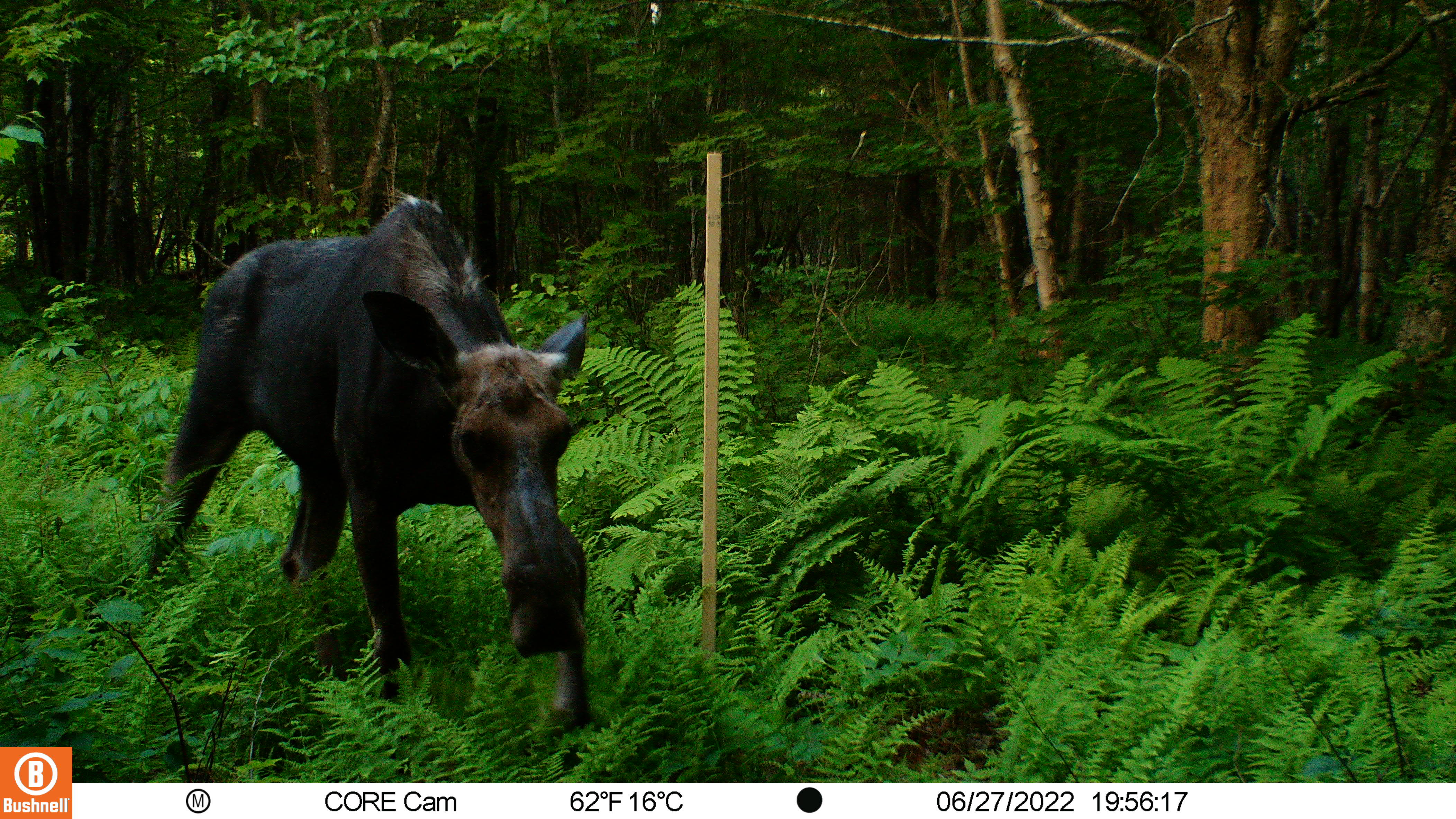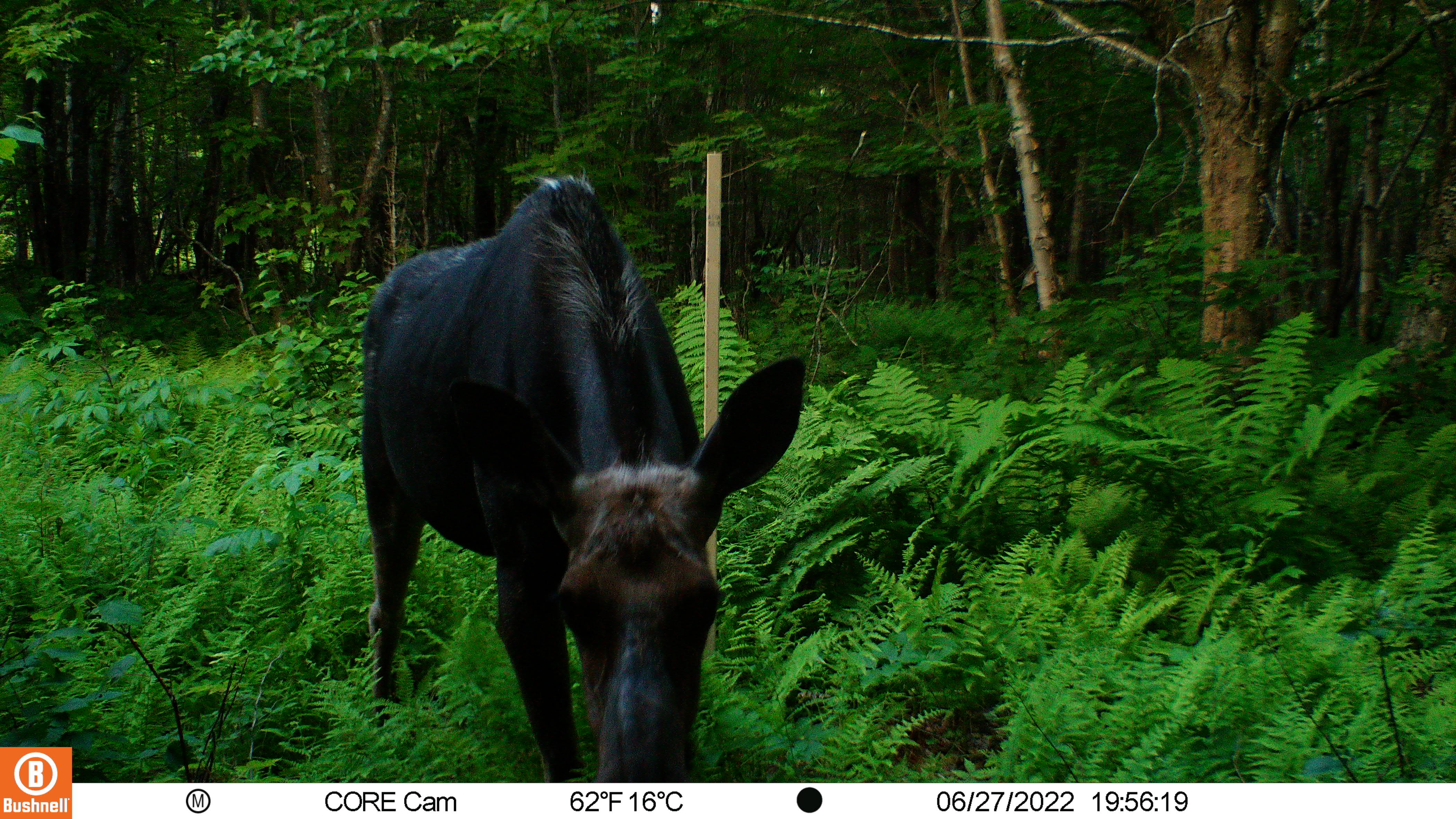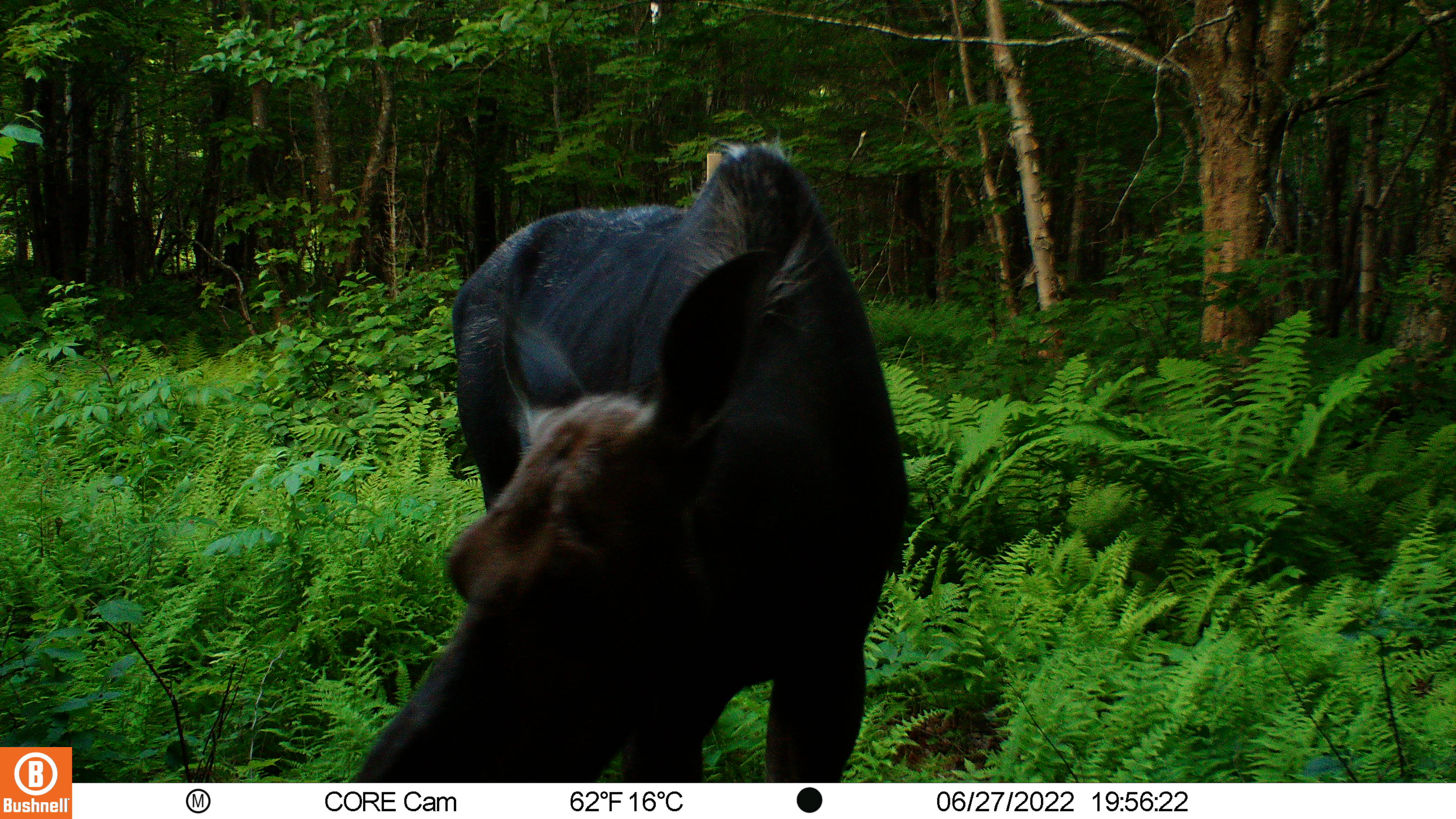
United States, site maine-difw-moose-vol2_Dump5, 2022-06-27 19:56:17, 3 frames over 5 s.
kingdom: Animalia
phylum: Chordata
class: Mammalia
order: Artiodactyla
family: Cervidae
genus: Alces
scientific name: Alces alces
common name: moose